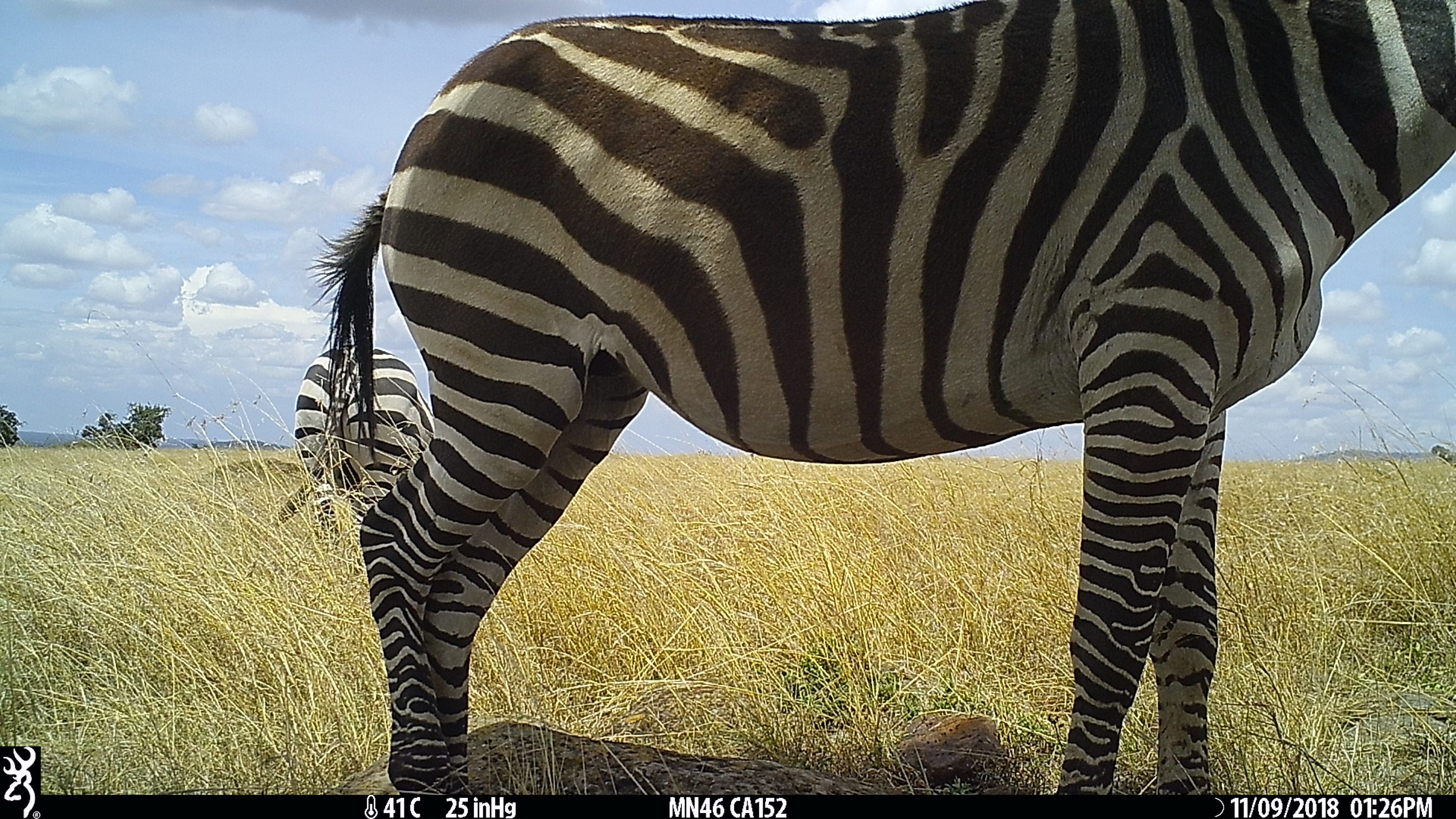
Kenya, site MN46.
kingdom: Animalia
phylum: Chordata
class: Mammalia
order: Perissodactyla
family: Equidae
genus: Equus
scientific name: Equus quagga burchellii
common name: burchell's zebra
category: zebra